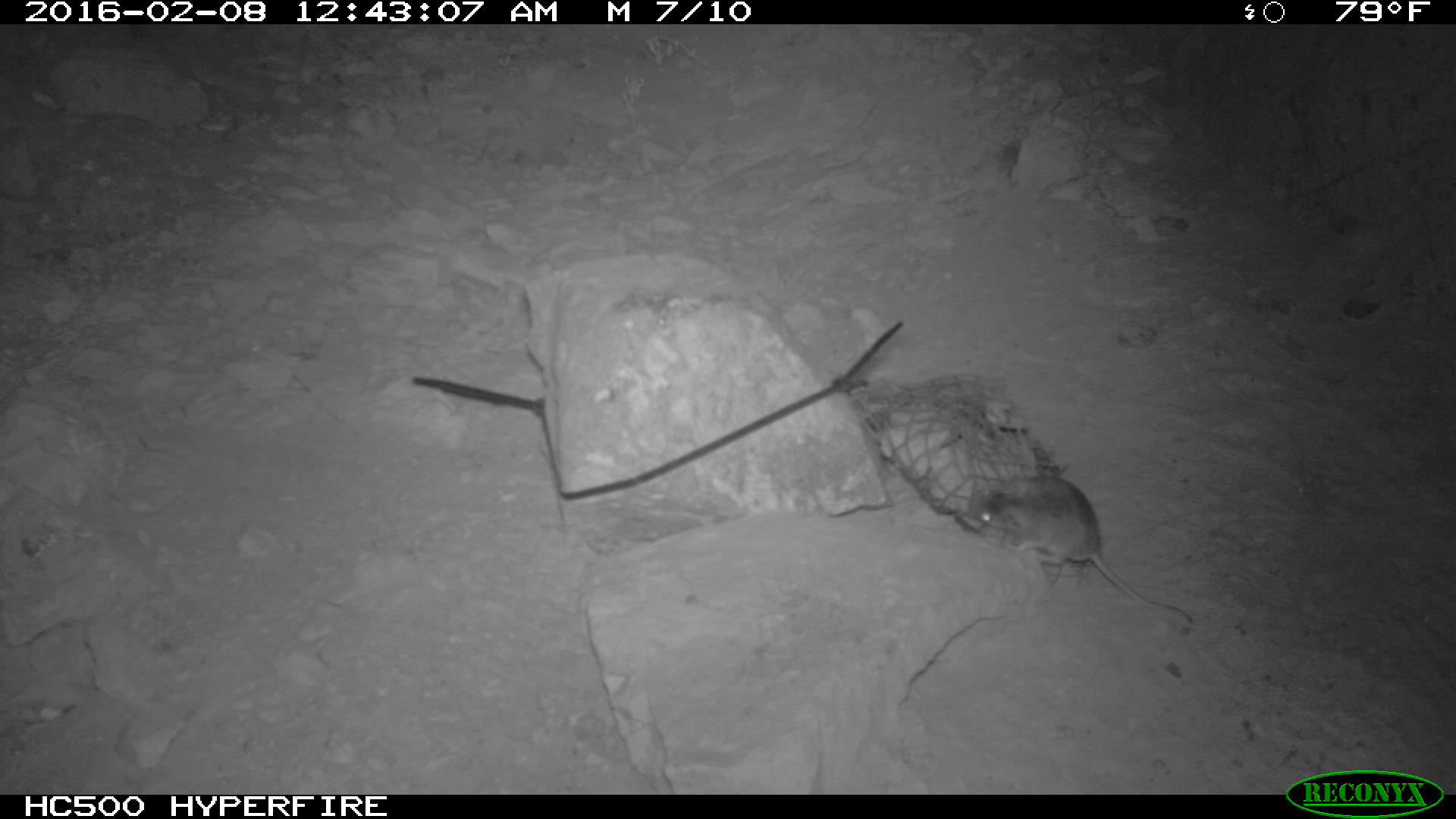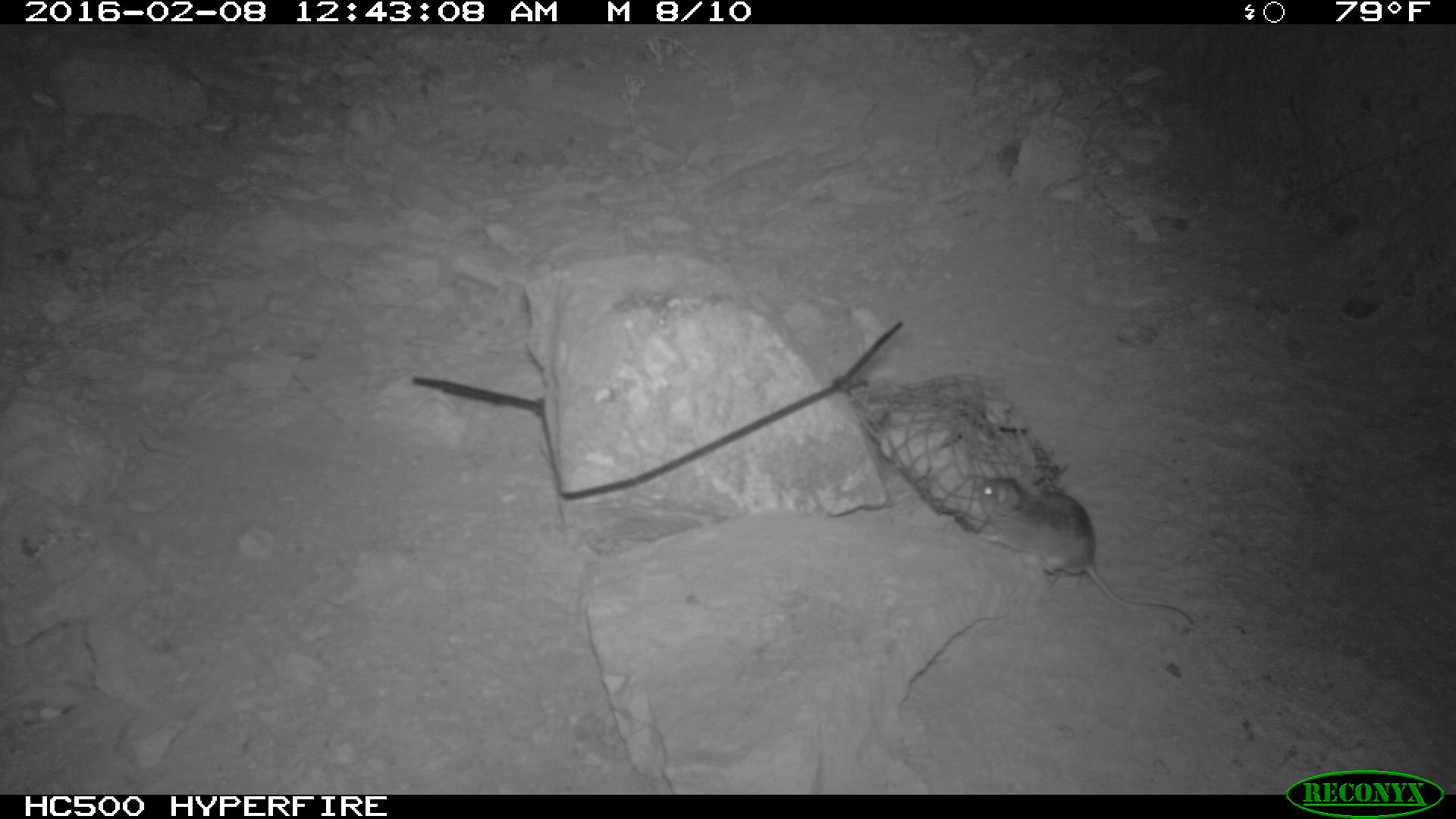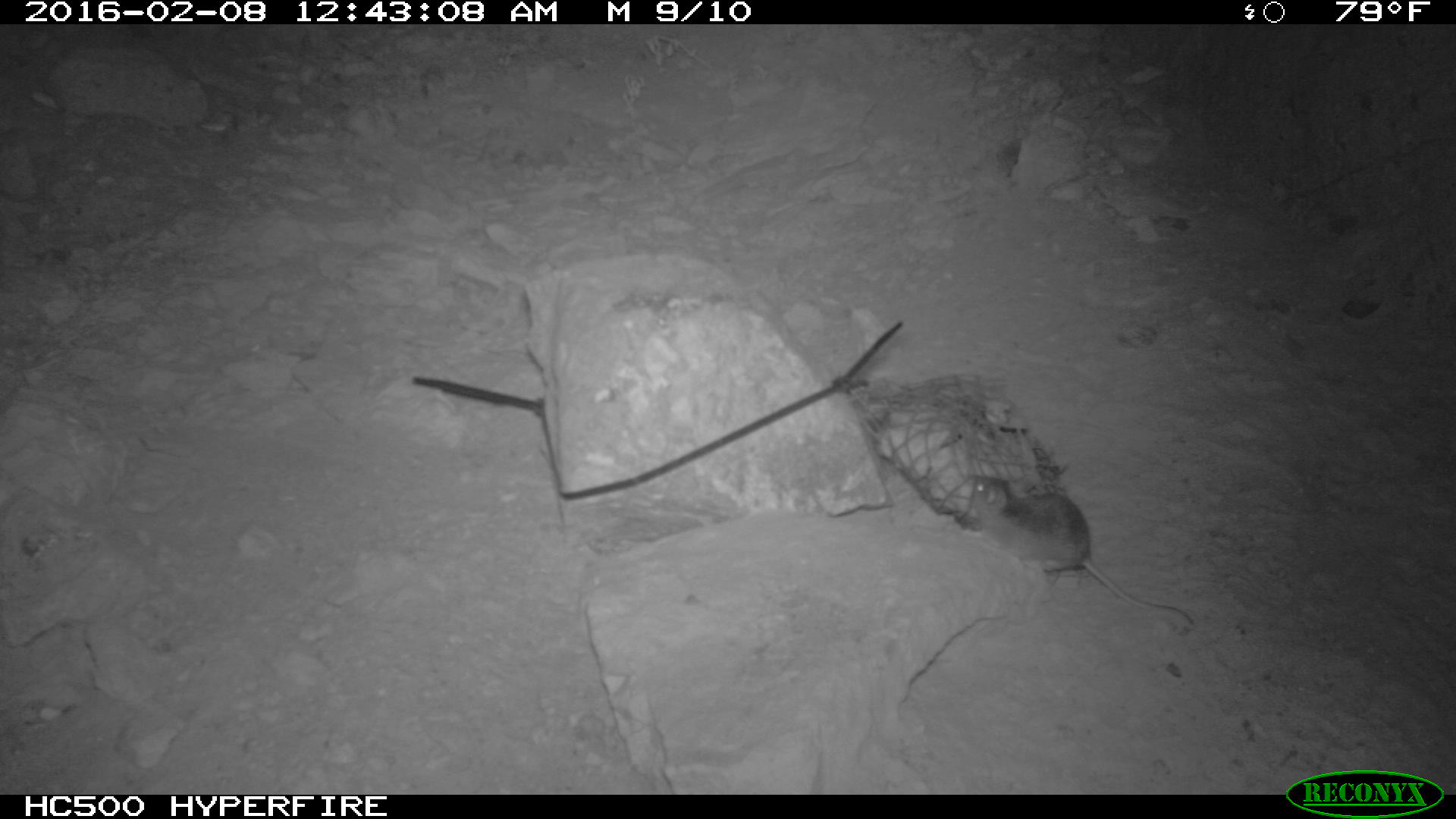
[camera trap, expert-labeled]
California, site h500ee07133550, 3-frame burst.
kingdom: Animalia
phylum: Chordata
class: Mammalia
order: Rodentia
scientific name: Rodentia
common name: rodent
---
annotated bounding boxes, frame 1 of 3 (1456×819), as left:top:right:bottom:
rodent: 967:472:1192:625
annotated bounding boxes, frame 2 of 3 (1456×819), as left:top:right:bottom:
rodent: 977:475:1193:623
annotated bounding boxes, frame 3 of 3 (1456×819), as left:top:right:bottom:
rodent: 971:475:1191:623